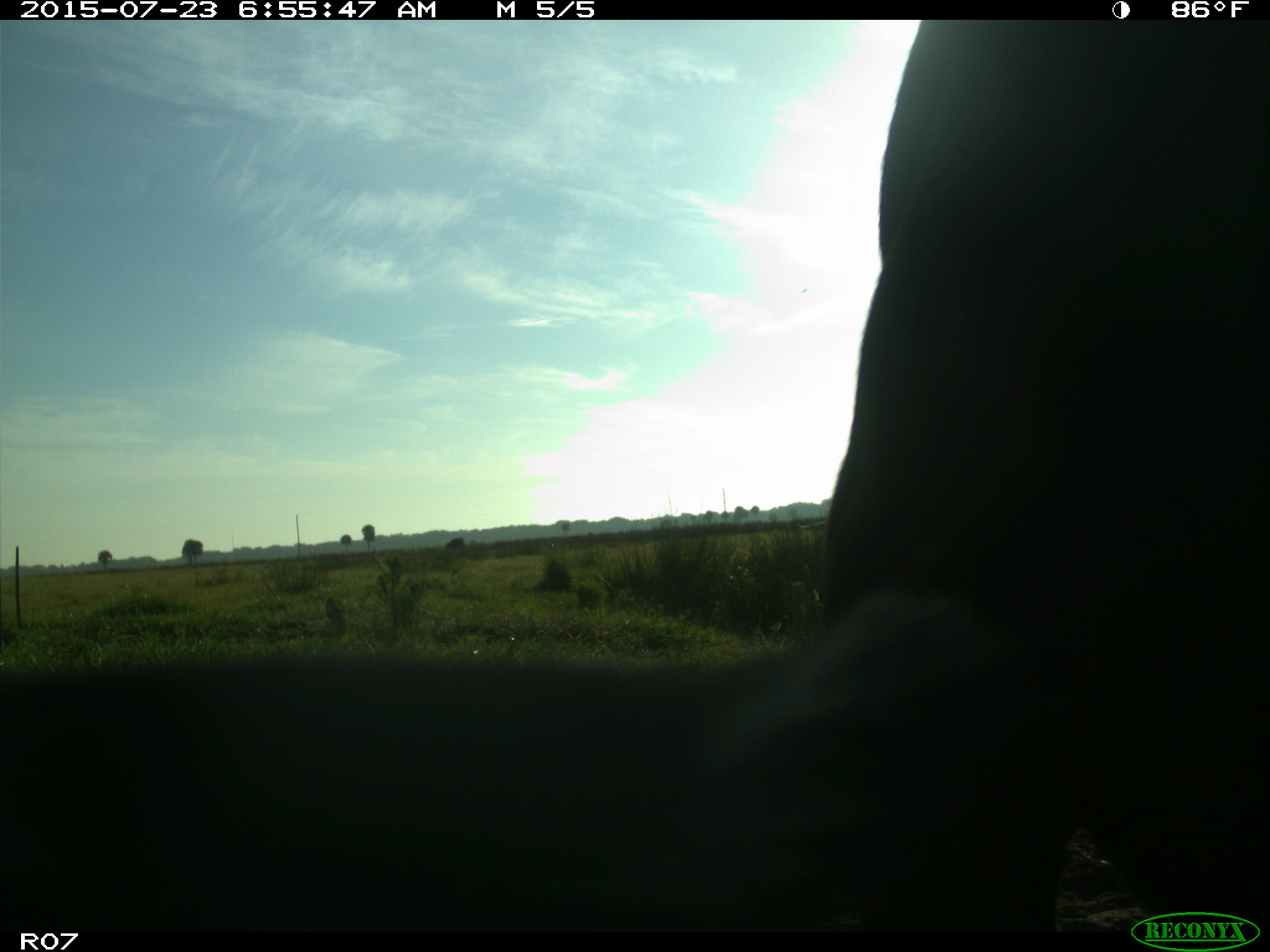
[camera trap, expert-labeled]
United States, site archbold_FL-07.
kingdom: Animalia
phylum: Chordata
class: Mammalia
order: Artiodactyla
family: Bovidae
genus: Bos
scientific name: Bos taurus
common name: domestic cow